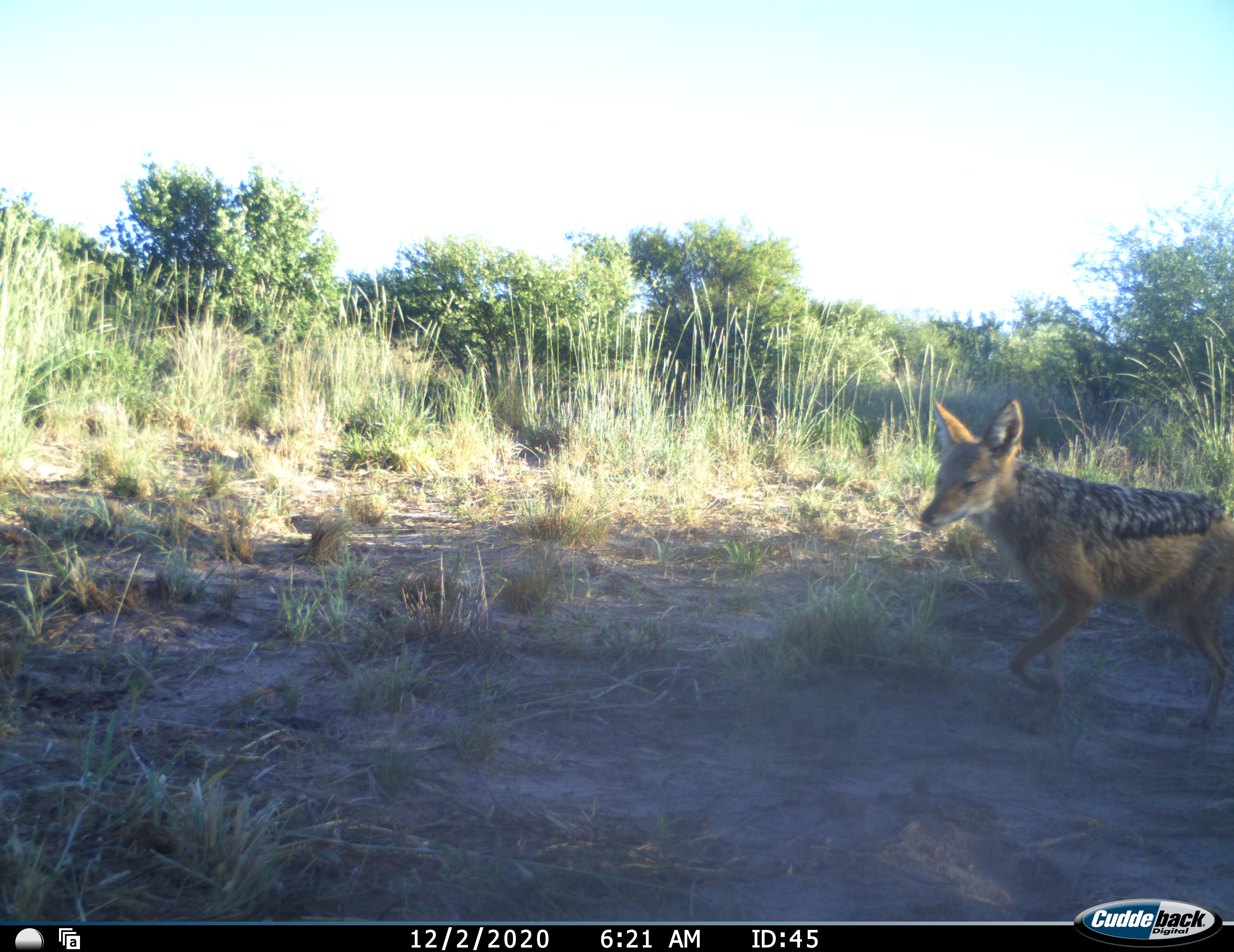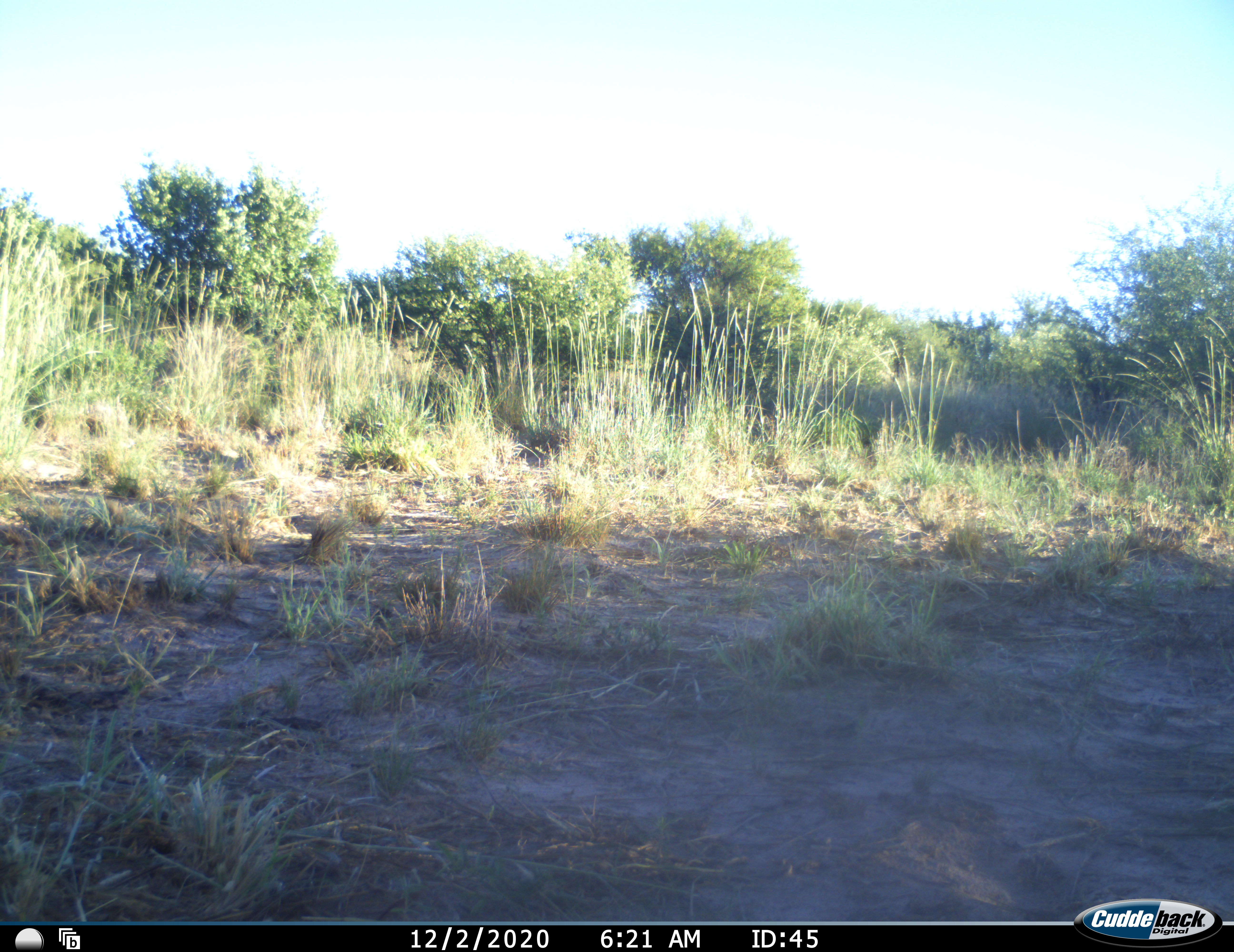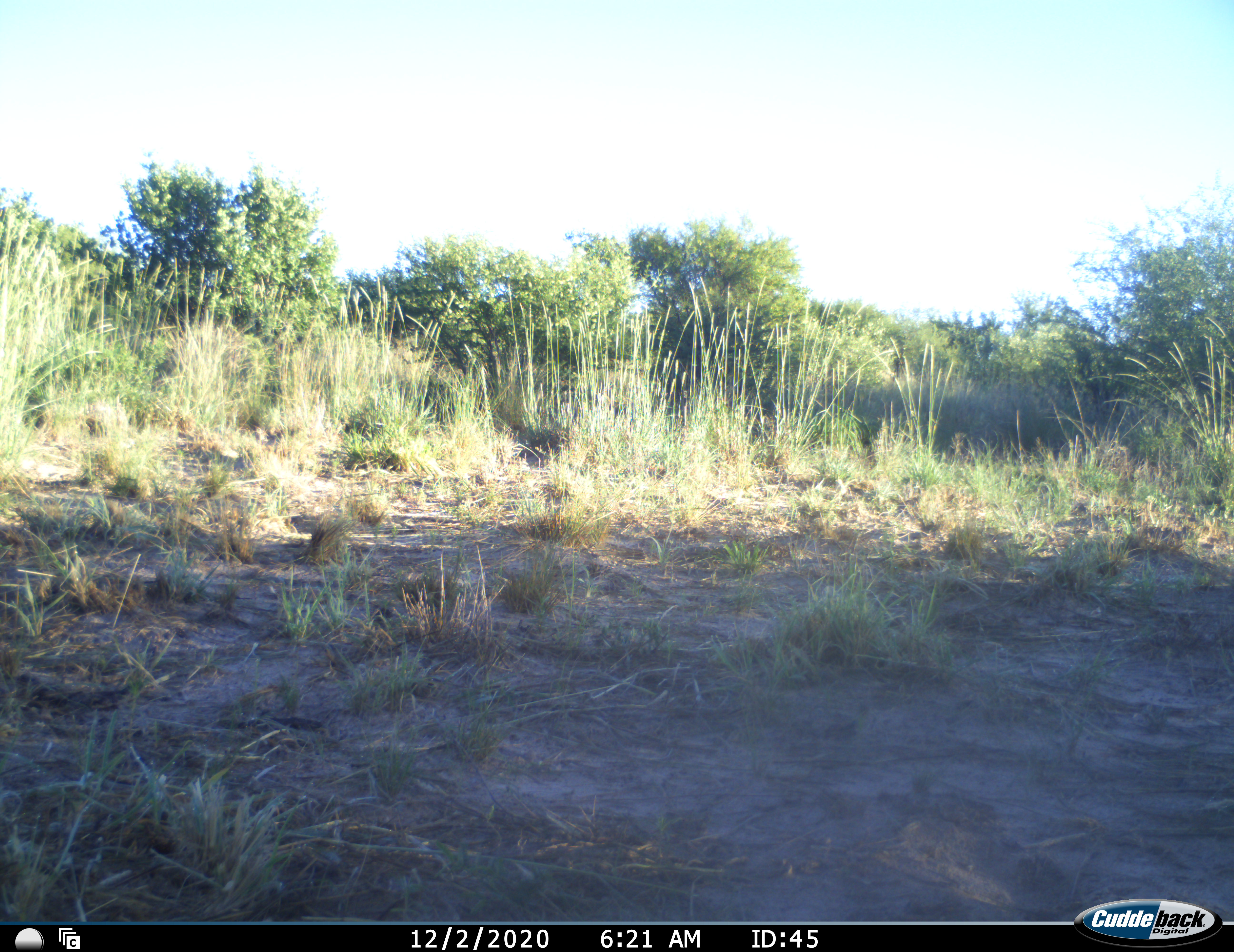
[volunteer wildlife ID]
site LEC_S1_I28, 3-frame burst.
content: unidentified animal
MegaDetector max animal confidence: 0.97